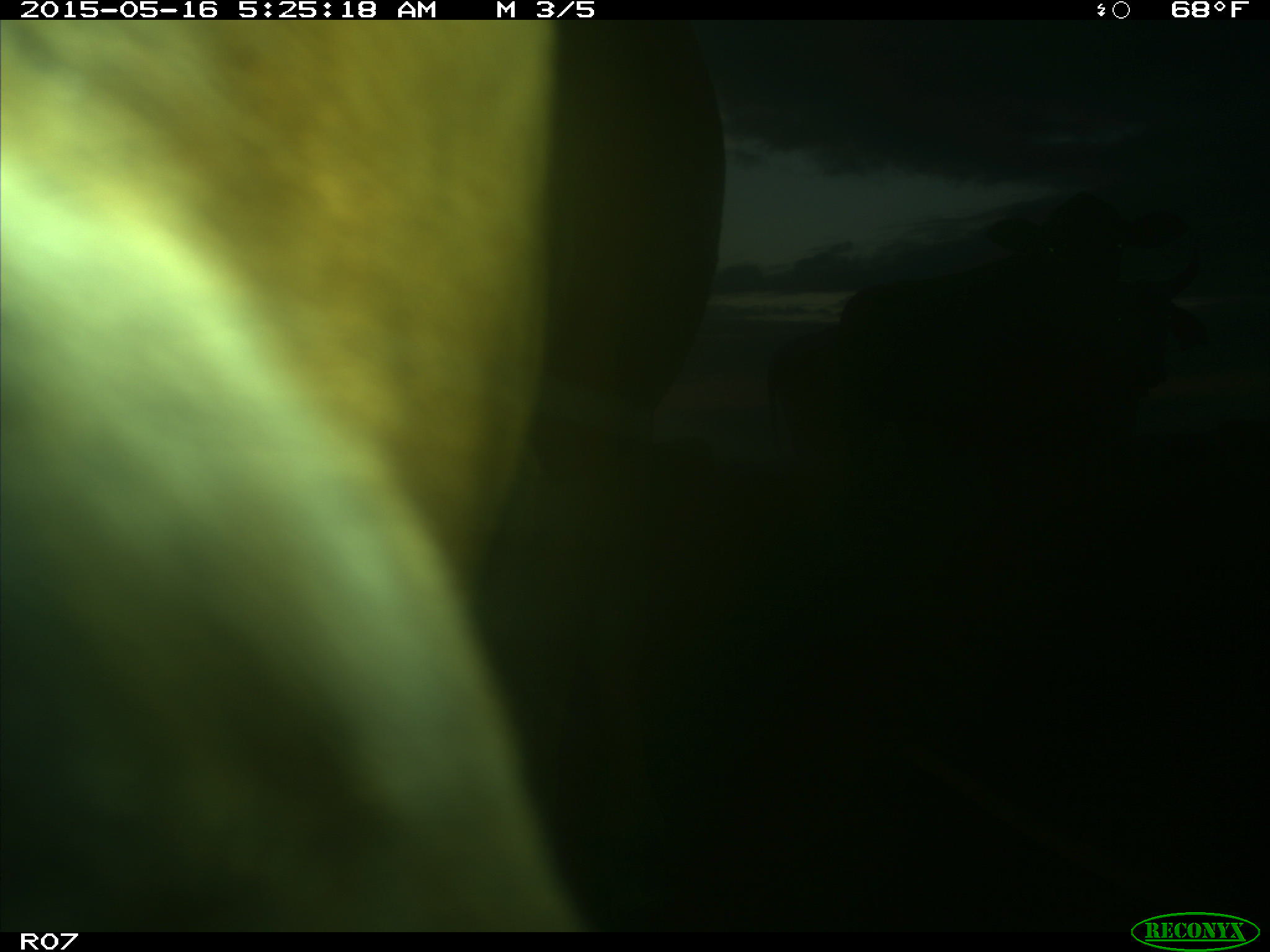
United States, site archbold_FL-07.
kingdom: Animalia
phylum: Chordata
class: Mammalia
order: Artiodactyla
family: Bovidae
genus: Bos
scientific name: Bos taurus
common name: domestic cow